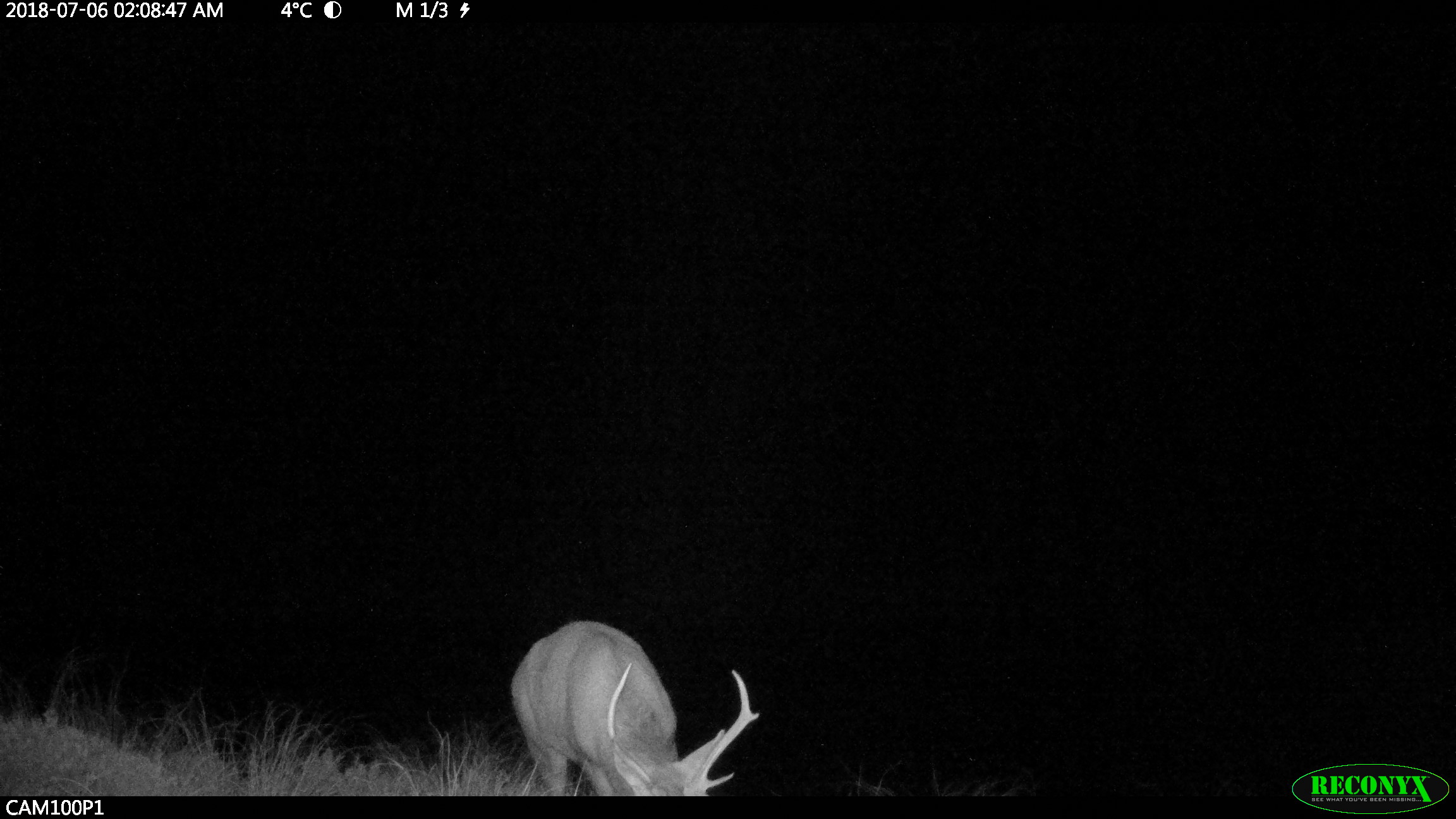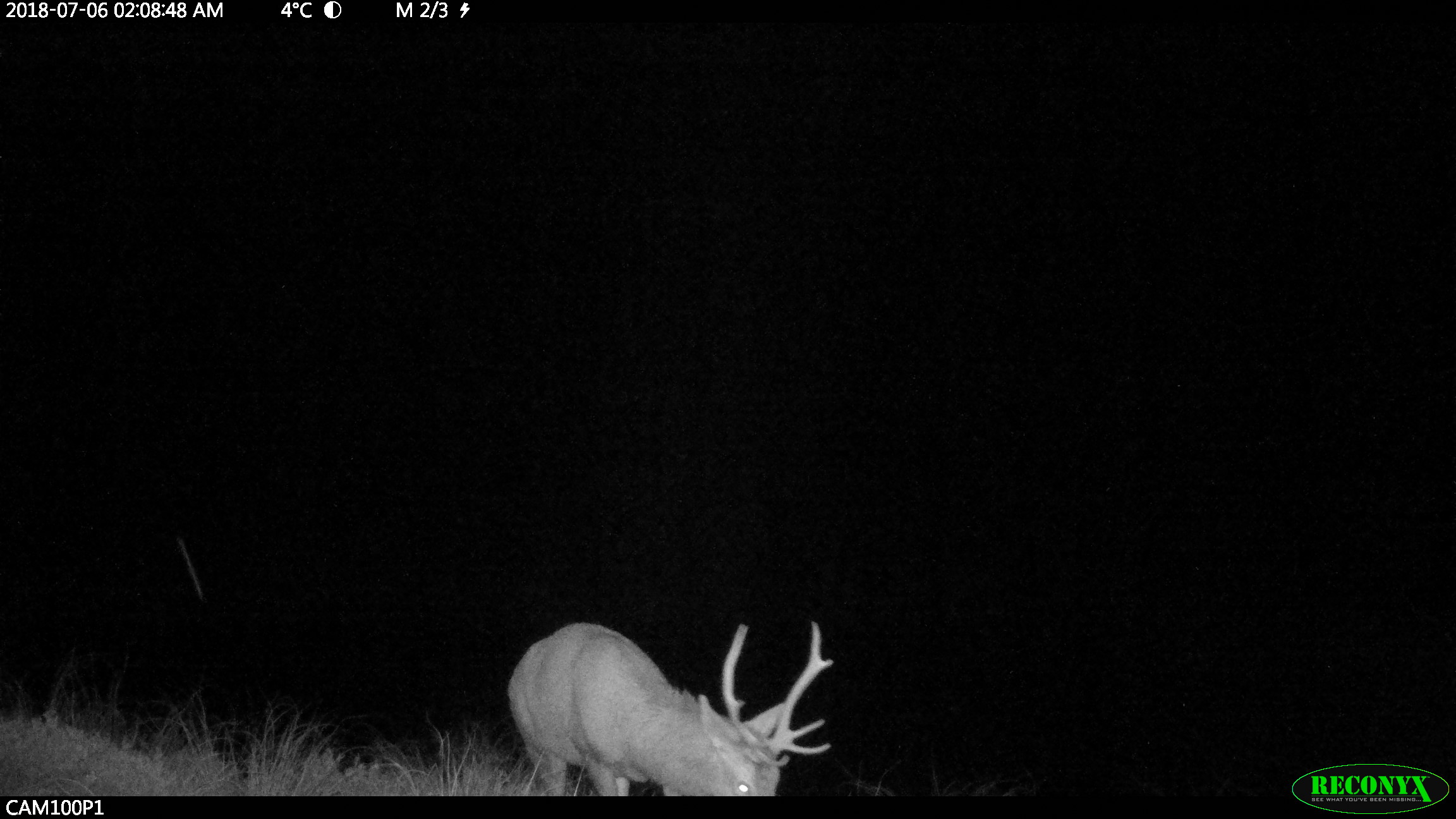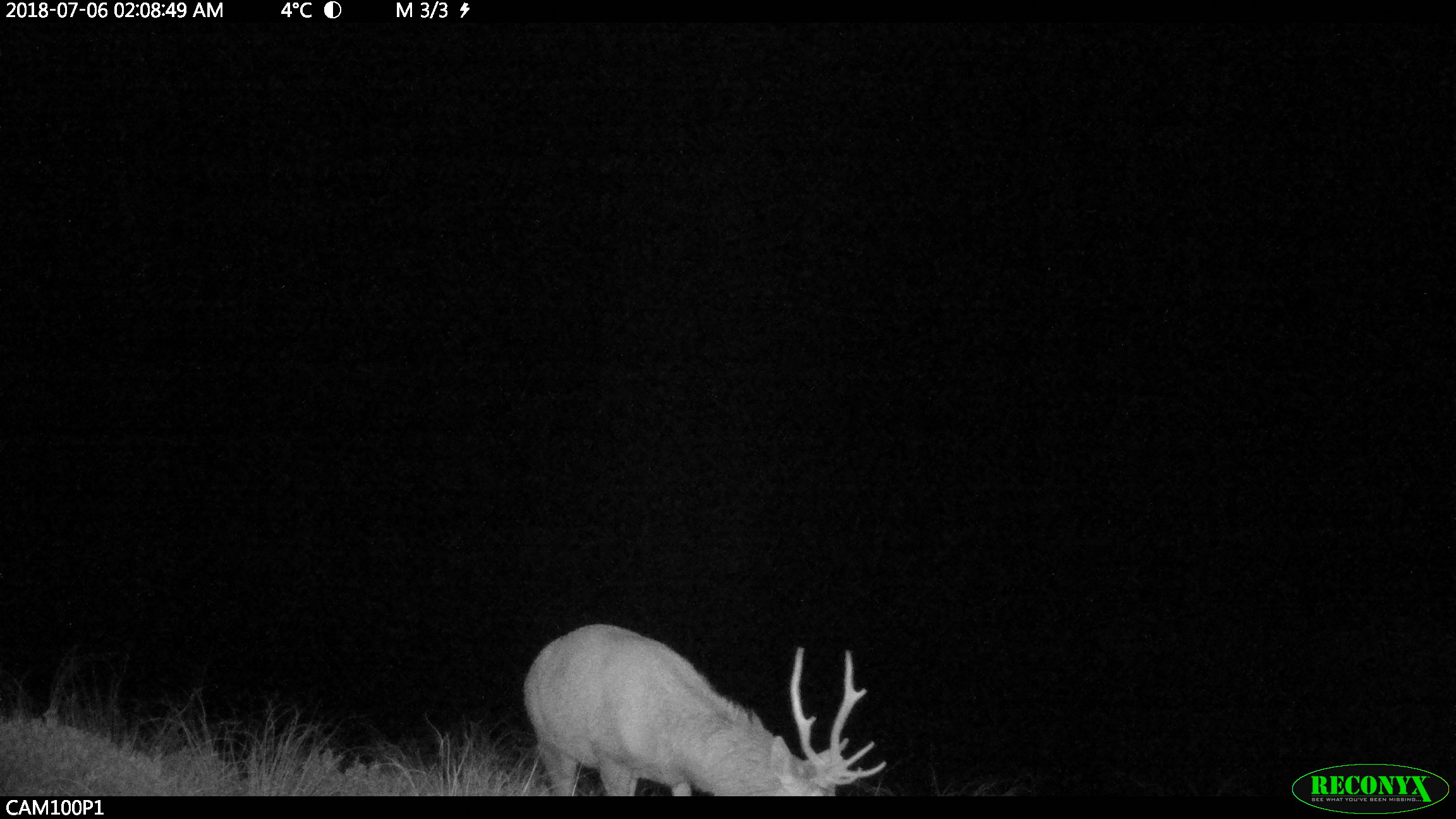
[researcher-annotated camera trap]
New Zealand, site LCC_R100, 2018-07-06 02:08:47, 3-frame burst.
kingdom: Animalia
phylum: Chordata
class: Mammalia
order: Artiodactyla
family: Cervidae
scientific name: Cervidae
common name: deer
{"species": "deer (Cervidae)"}